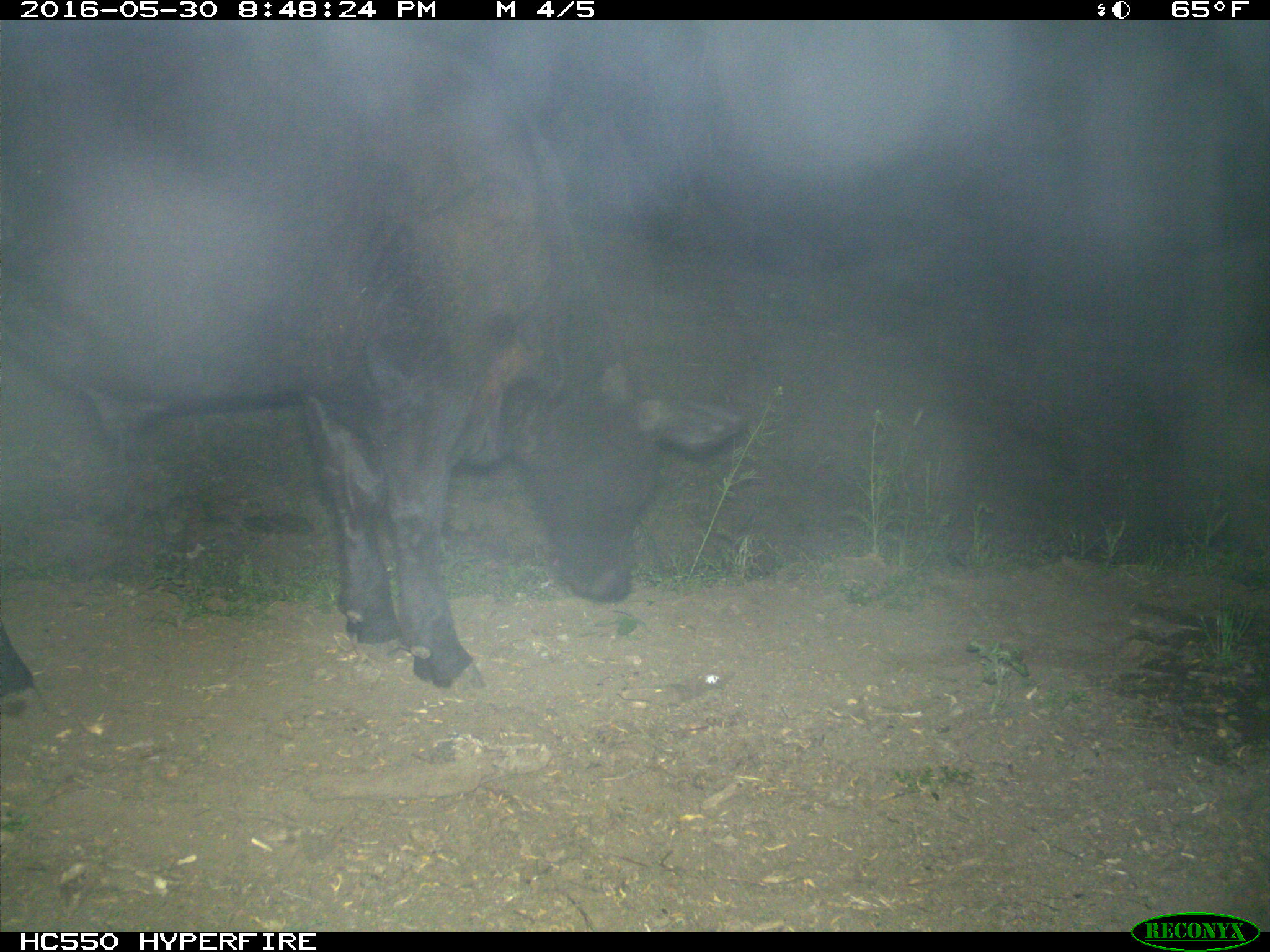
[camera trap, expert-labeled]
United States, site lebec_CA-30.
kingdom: Animalia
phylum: Chordata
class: Mammalia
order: Artiodactyla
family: Bovidae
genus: Bos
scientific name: Bos taurus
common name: domestic cow